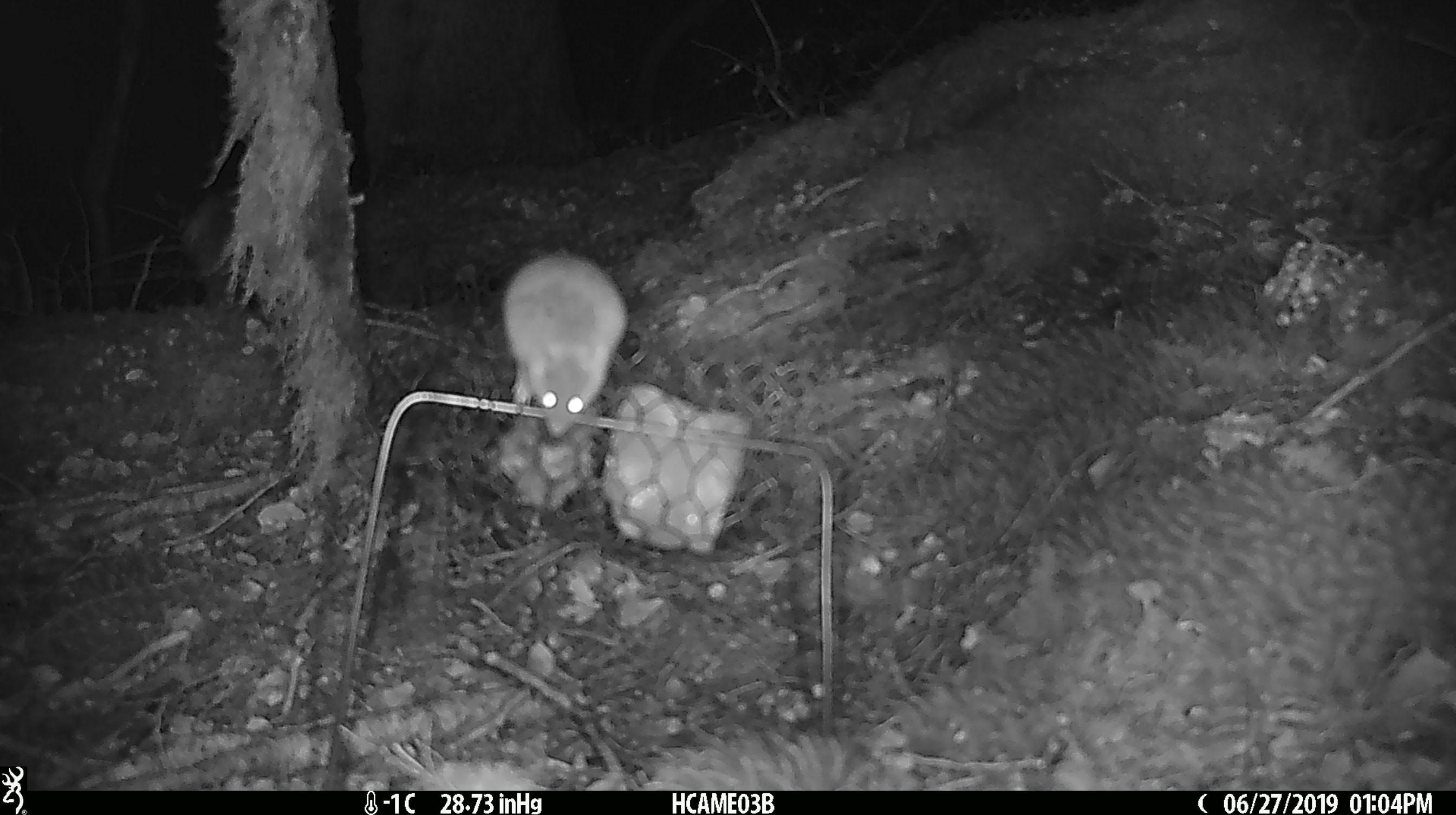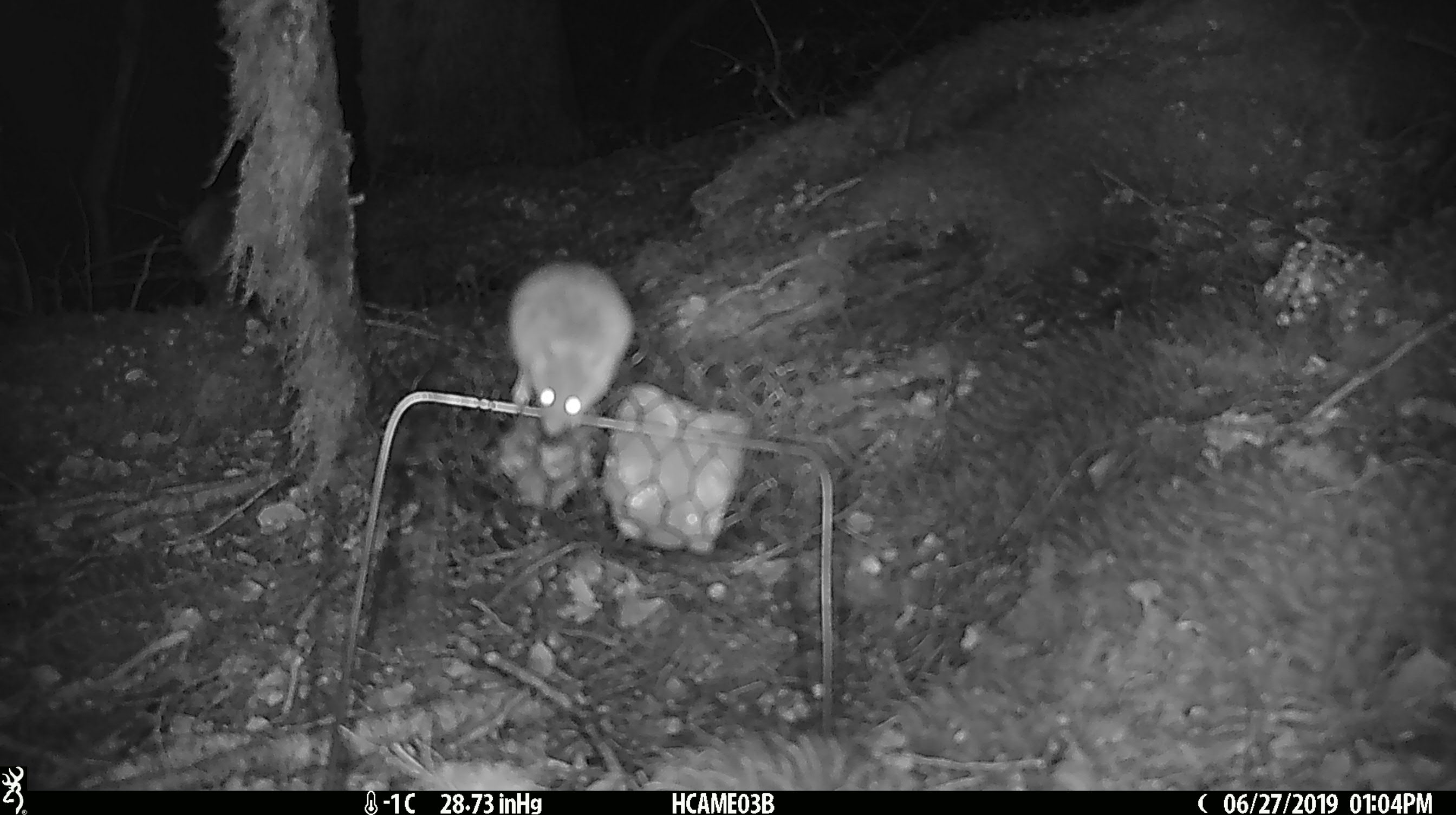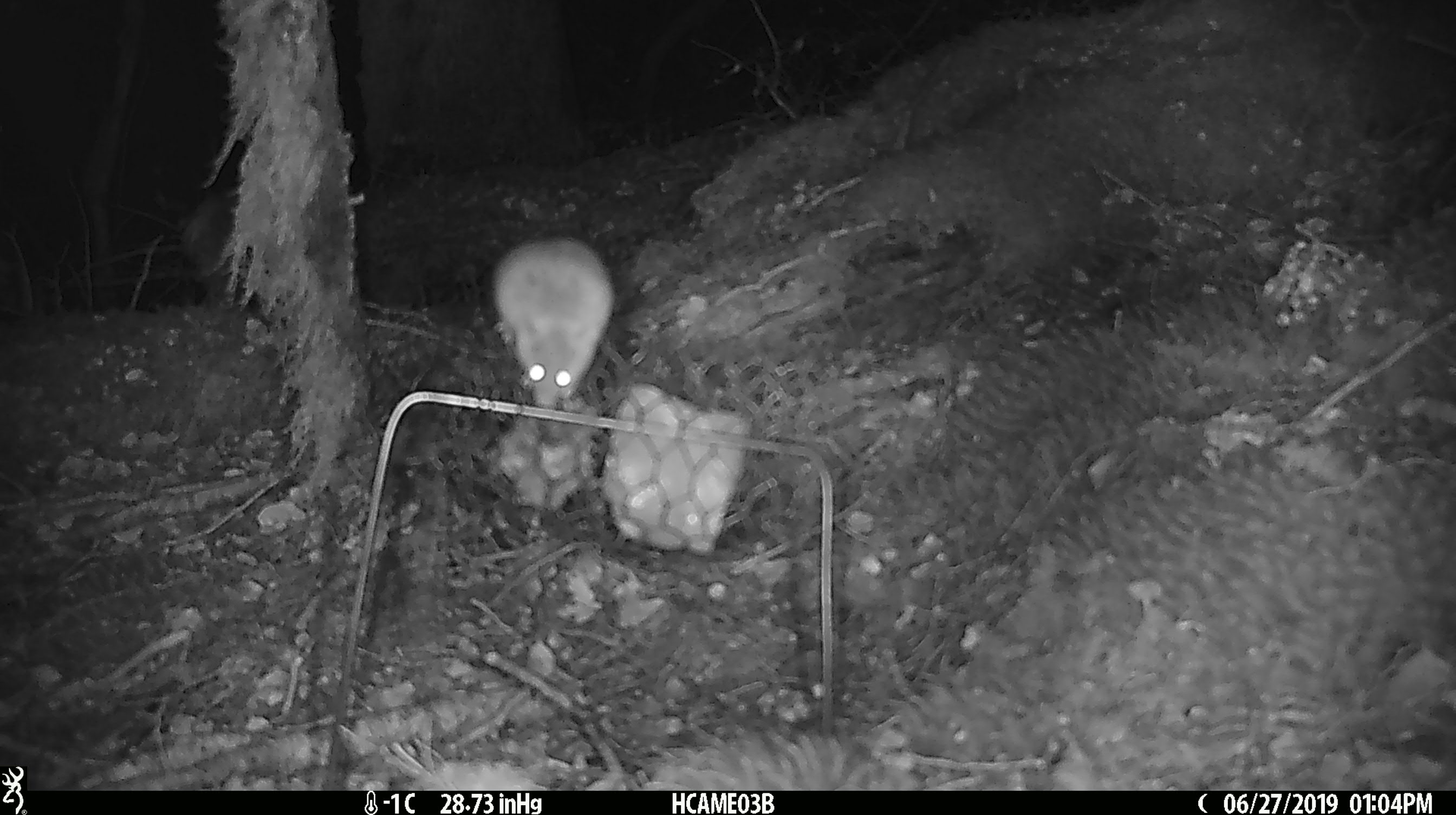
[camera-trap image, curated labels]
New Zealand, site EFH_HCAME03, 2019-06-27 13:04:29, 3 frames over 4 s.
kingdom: Animalia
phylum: Chordata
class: Mammalia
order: Rodentia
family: Muridae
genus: Mus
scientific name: Mus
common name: mouse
Mouse (Mus).